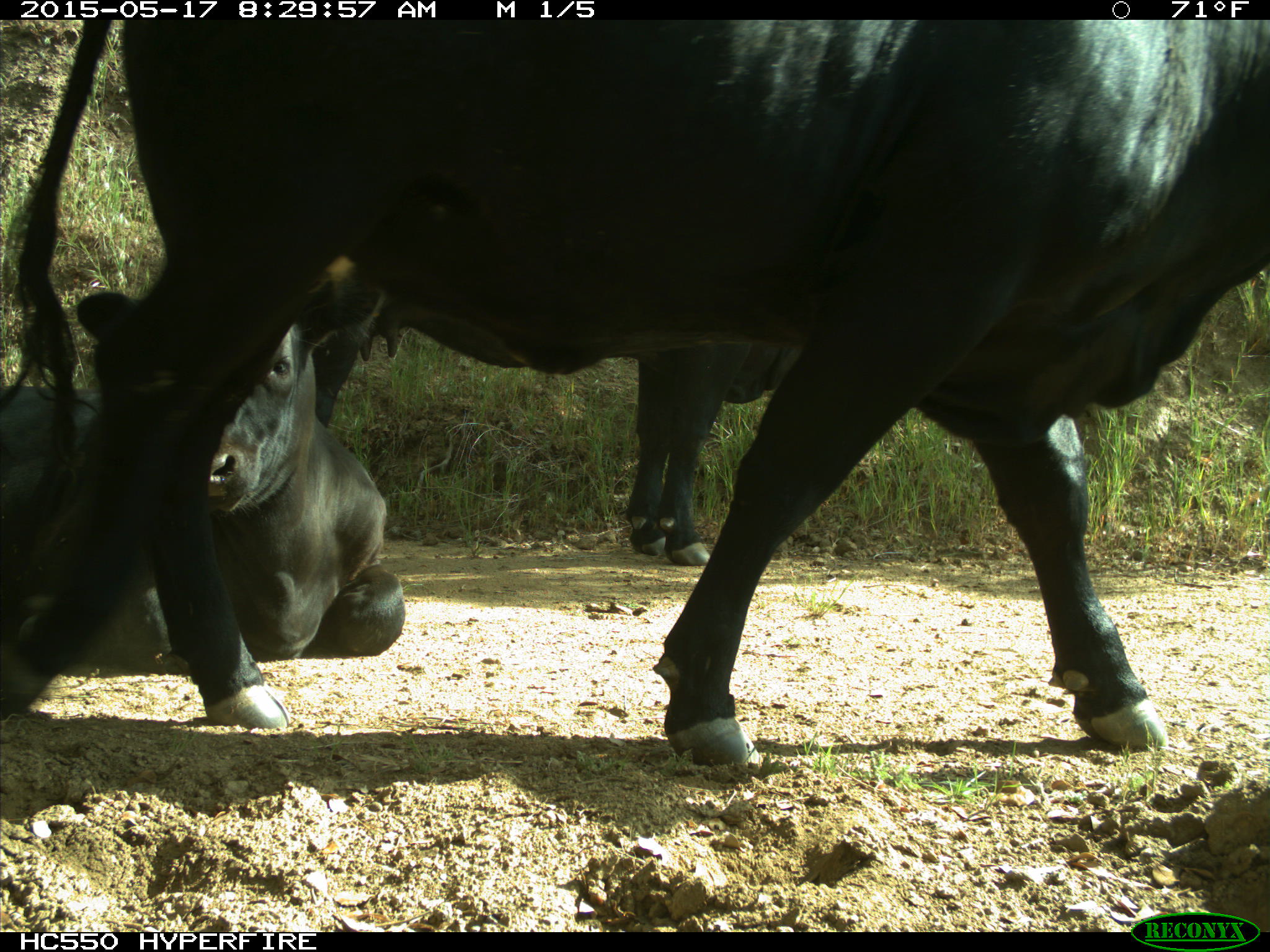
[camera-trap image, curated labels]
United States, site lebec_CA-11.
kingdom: Animalia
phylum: Chordata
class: Mammalia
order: Artiodactyla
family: Bovidae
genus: Bos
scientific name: Bos taurus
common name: domestic cow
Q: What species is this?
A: Bos taurus (domestic cow).